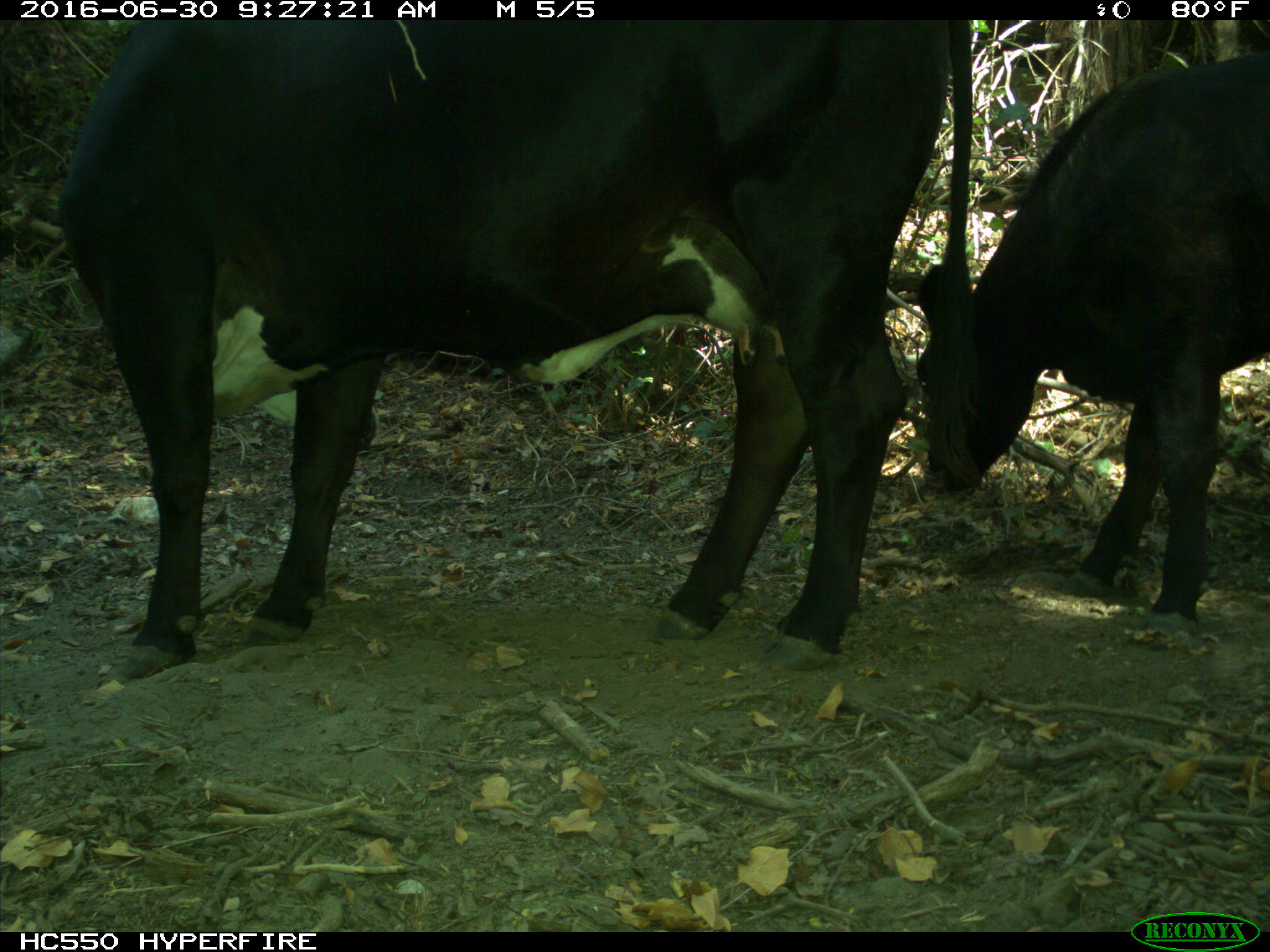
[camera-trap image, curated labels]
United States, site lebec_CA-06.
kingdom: Animalia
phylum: Chordata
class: Mammalia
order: Artiodactyla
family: Bovidae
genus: Bos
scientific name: Bos taurus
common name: domestic cow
Bos taurus (domestic cow).